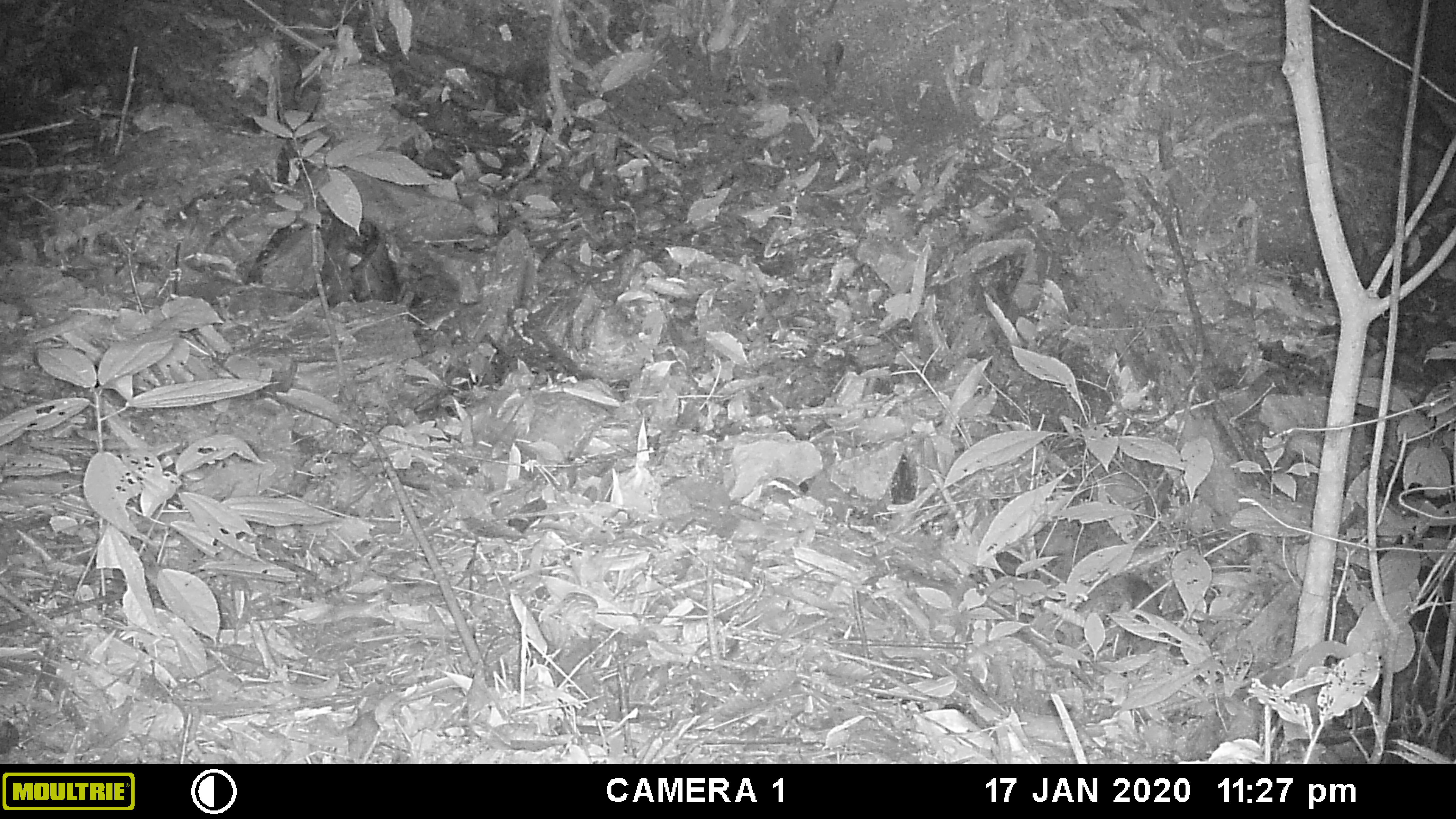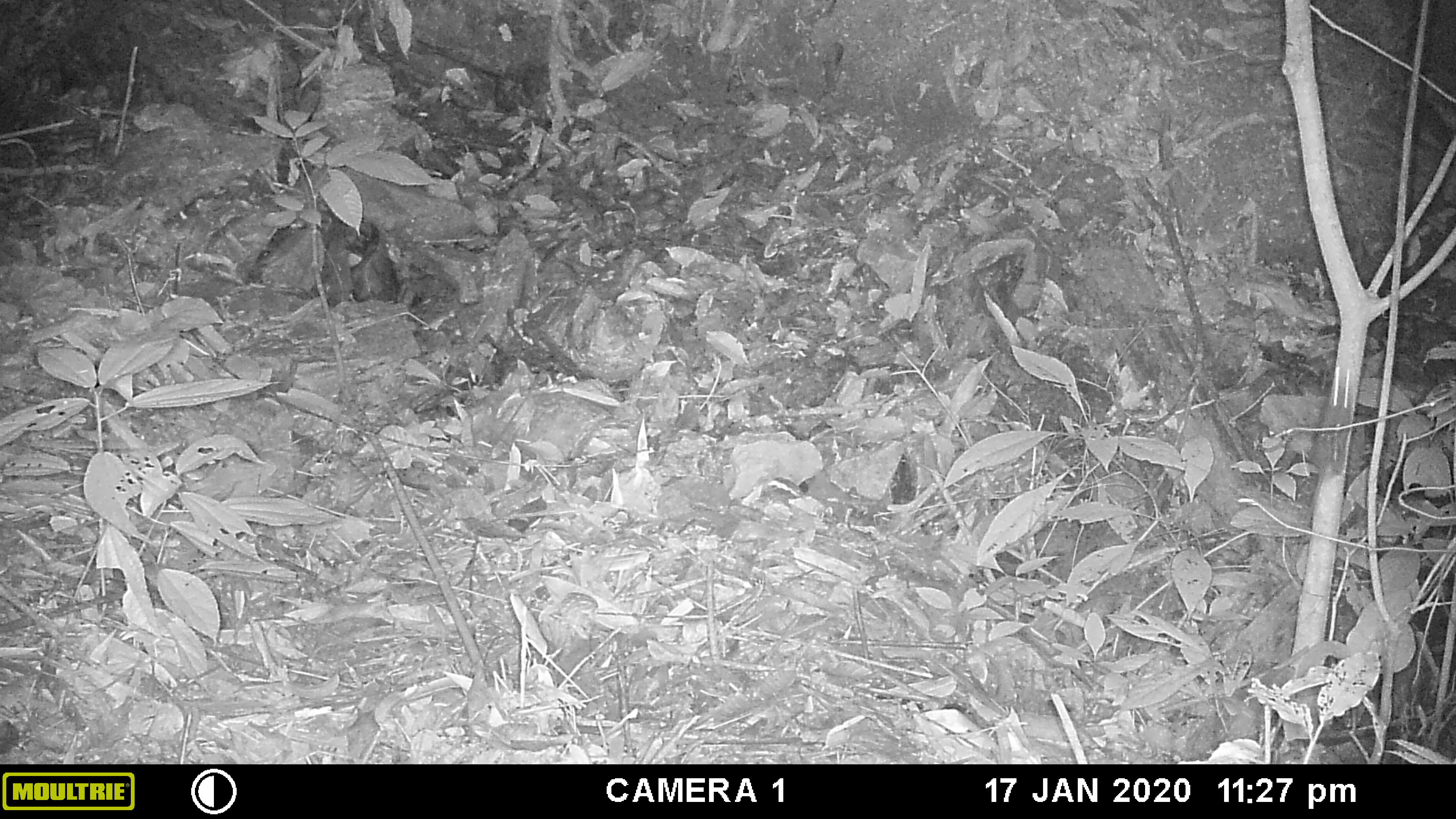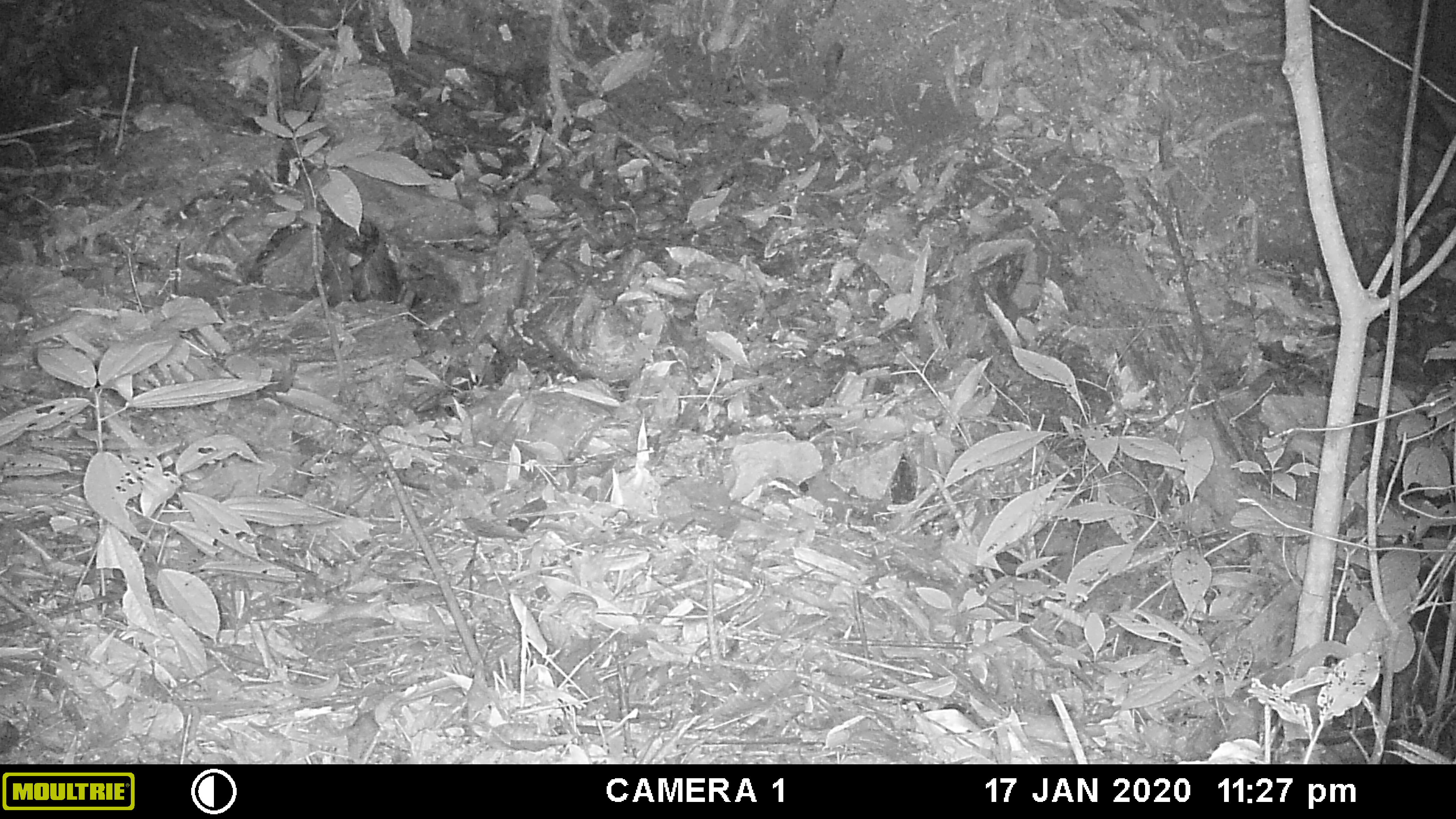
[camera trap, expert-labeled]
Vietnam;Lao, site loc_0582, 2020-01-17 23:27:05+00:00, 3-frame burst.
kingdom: Animalia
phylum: Chordata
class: Mammalia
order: Rodentia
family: Muridae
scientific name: Muridae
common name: old-world mice and rats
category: unidentified murid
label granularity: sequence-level